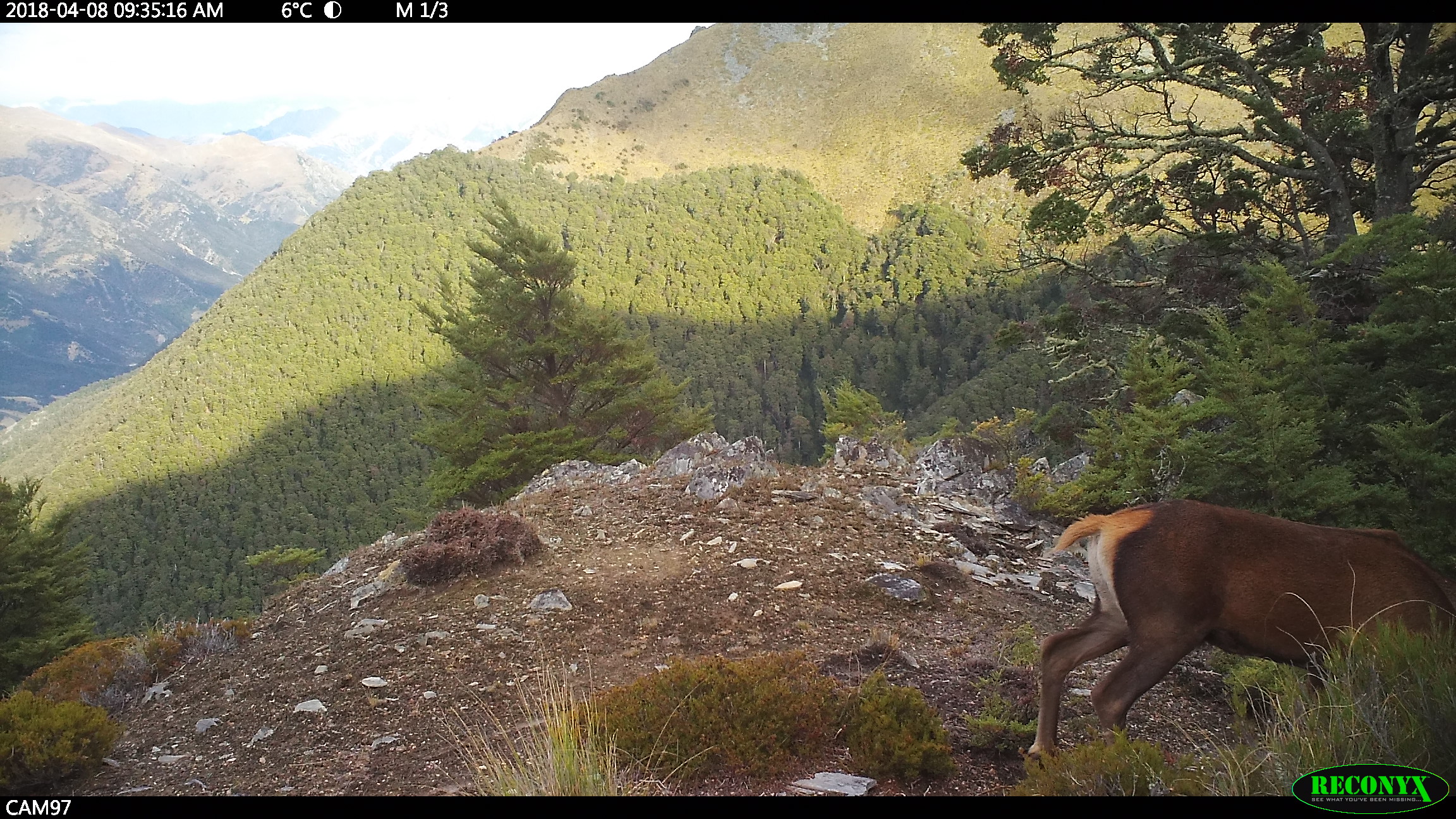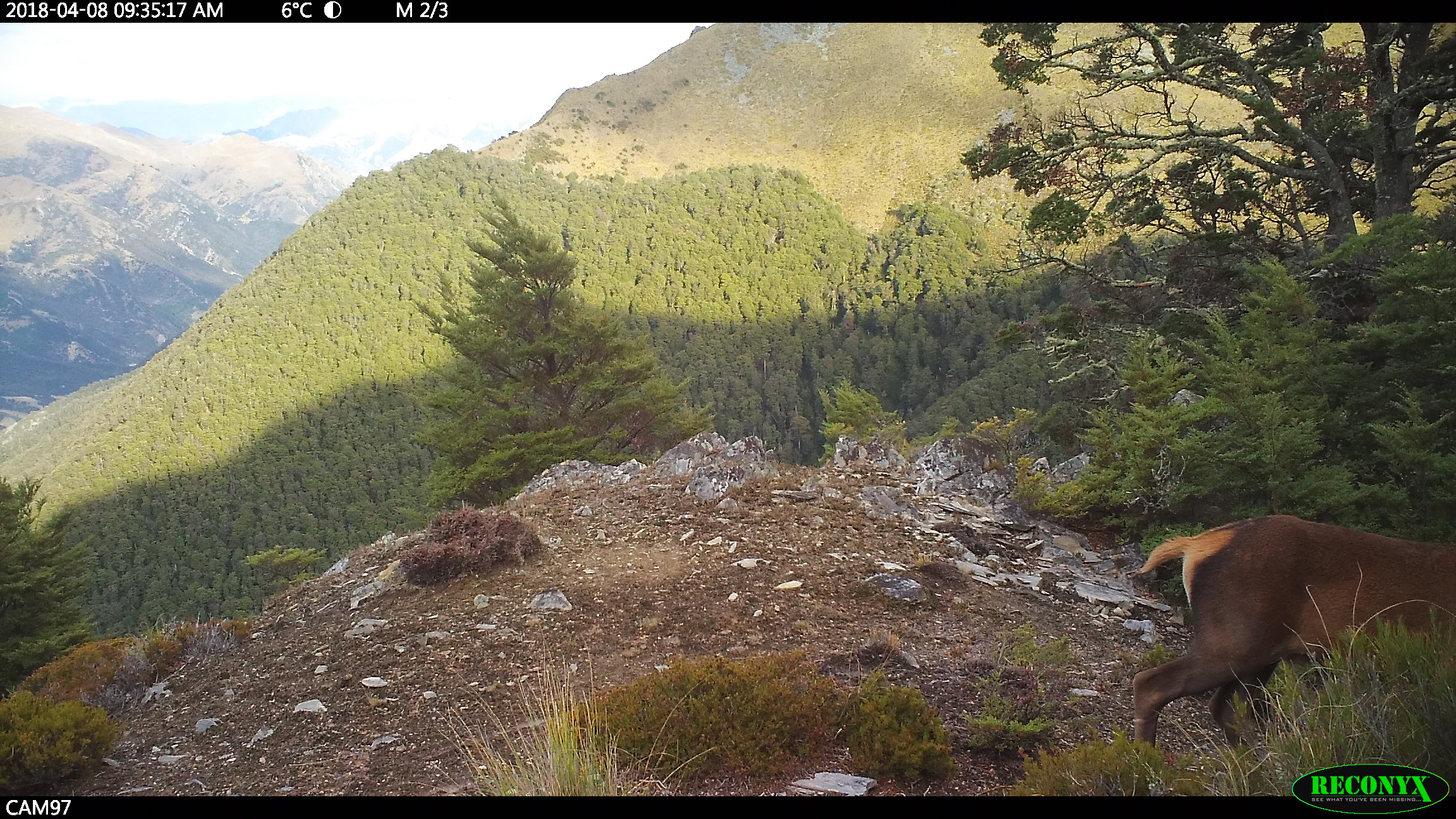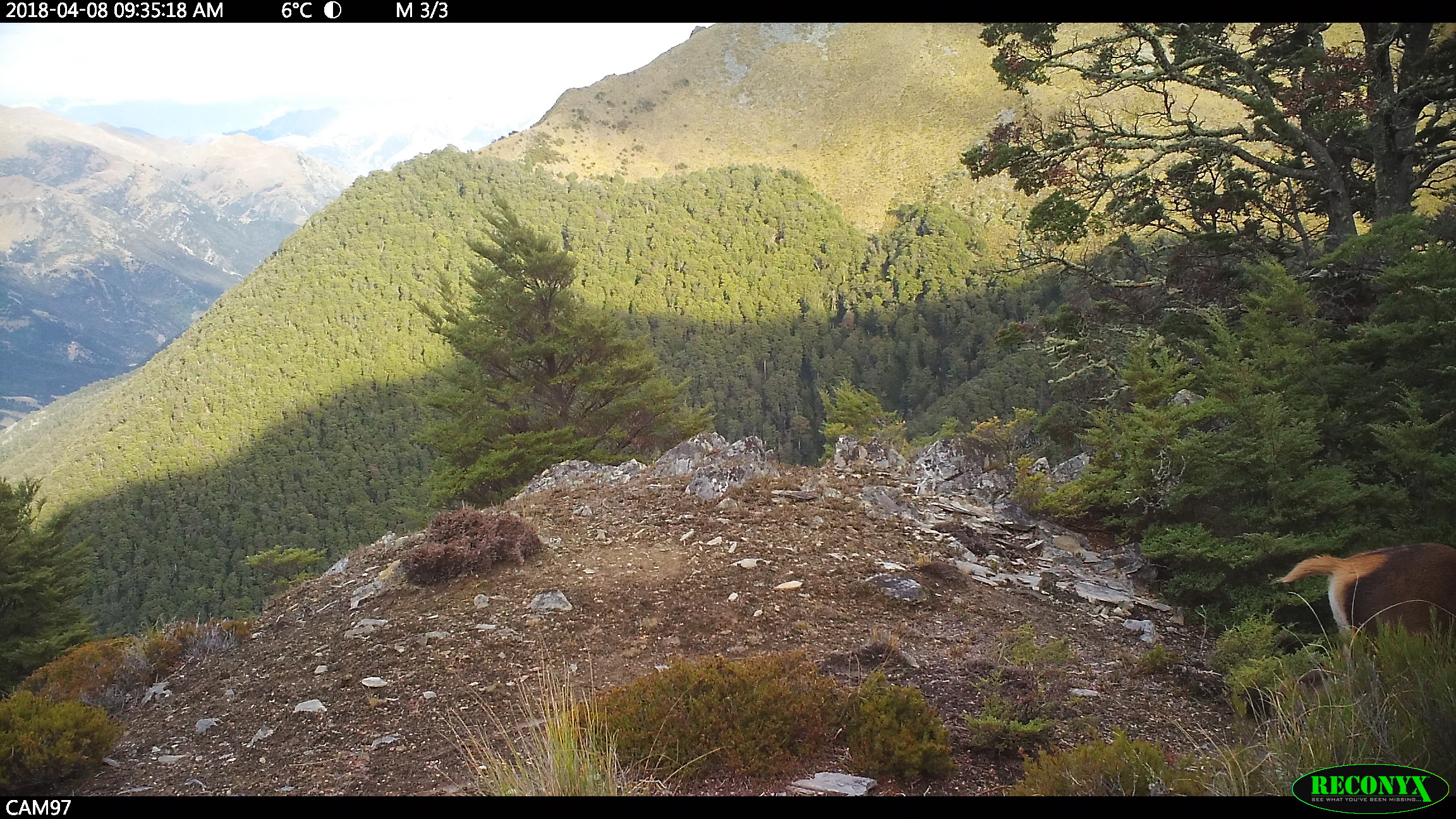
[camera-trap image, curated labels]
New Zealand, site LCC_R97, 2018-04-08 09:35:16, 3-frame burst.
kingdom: Animalia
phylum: Chordata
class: Mammalia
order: Artiodactyla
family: Cervidae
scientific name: Cervidae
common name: deer